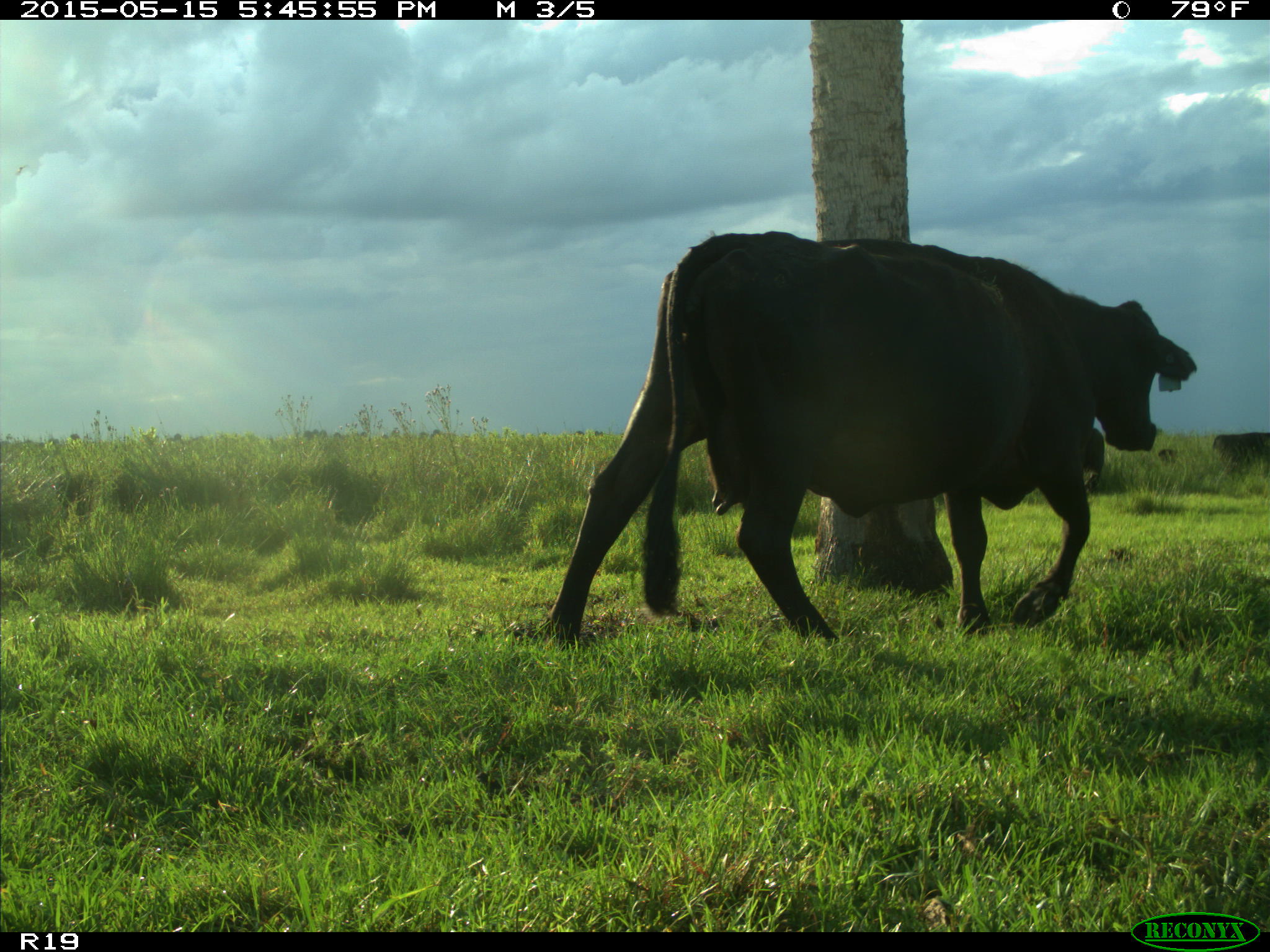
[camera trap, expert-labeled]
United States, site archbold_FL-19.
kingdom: Animalia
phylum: Chordata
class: Mammalia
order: Artiodactyla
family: Bovidae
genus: Bos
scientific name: Bos taurus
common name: domestic cow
Bos taurus (domestic cow).